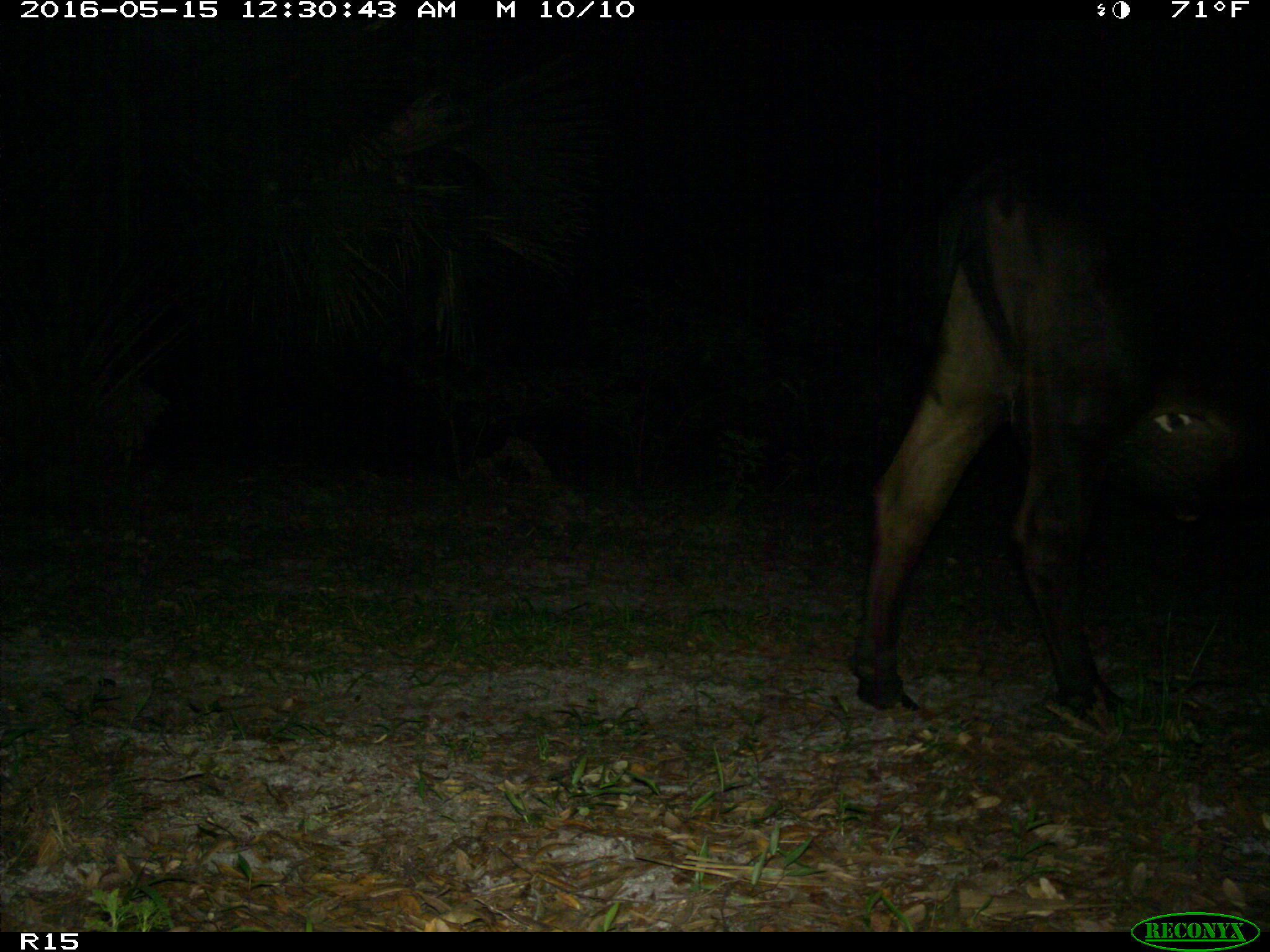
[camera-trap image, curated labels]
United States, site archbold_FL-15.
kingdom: Animalia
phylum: Chordata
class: Mammalia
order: Artiodactyla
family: Bovidae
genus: Bos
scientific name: Bos taurus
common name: domestic cow